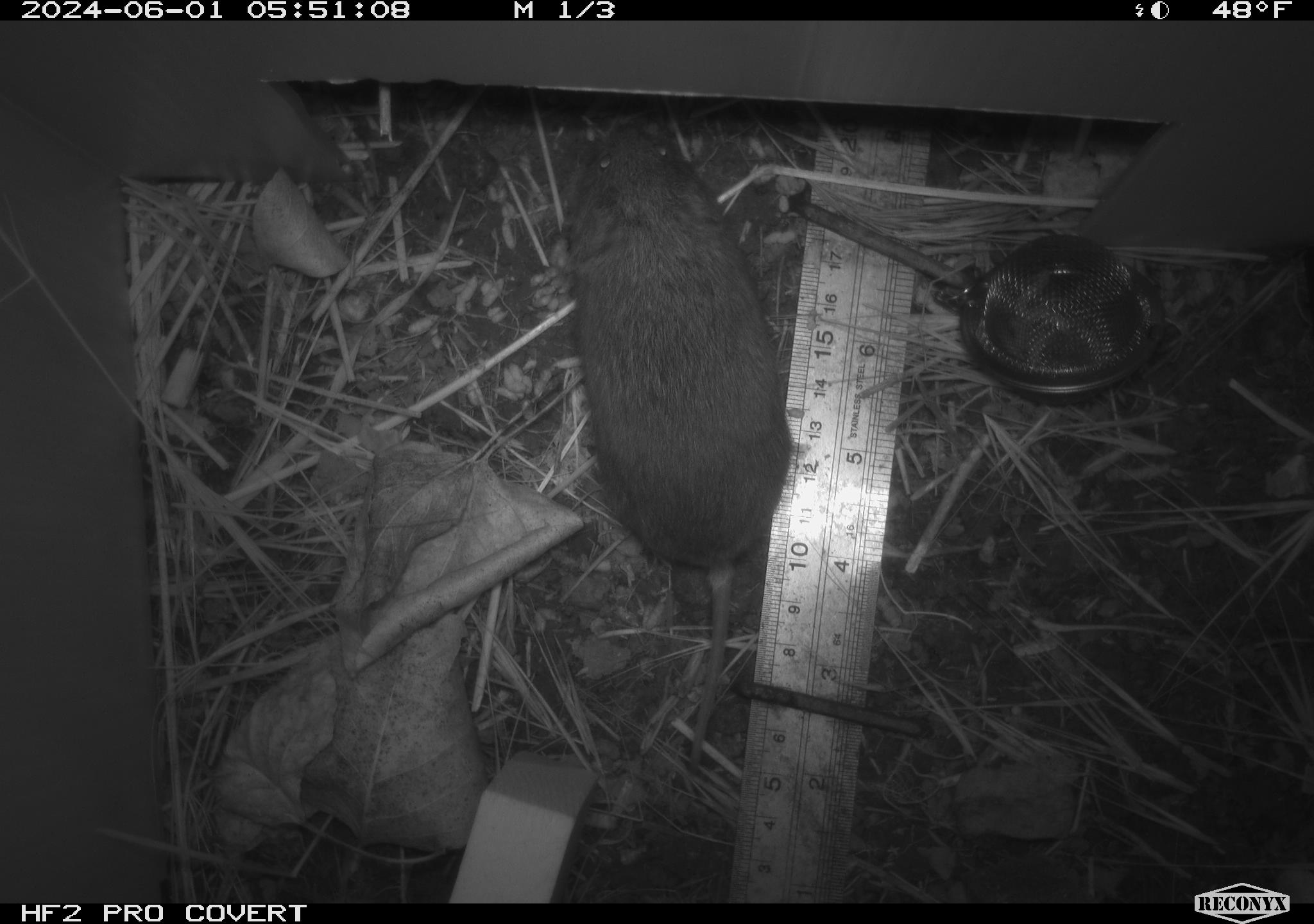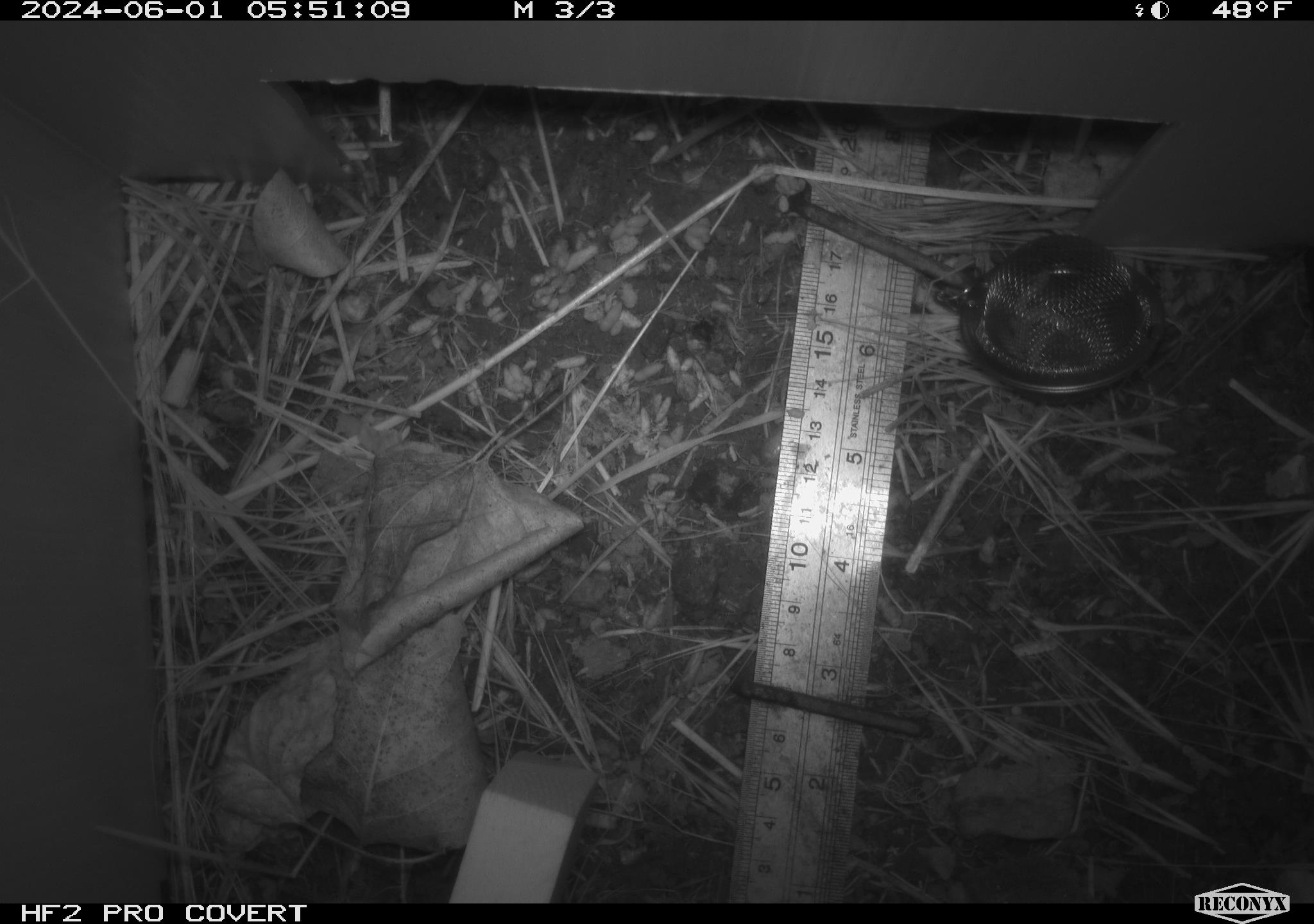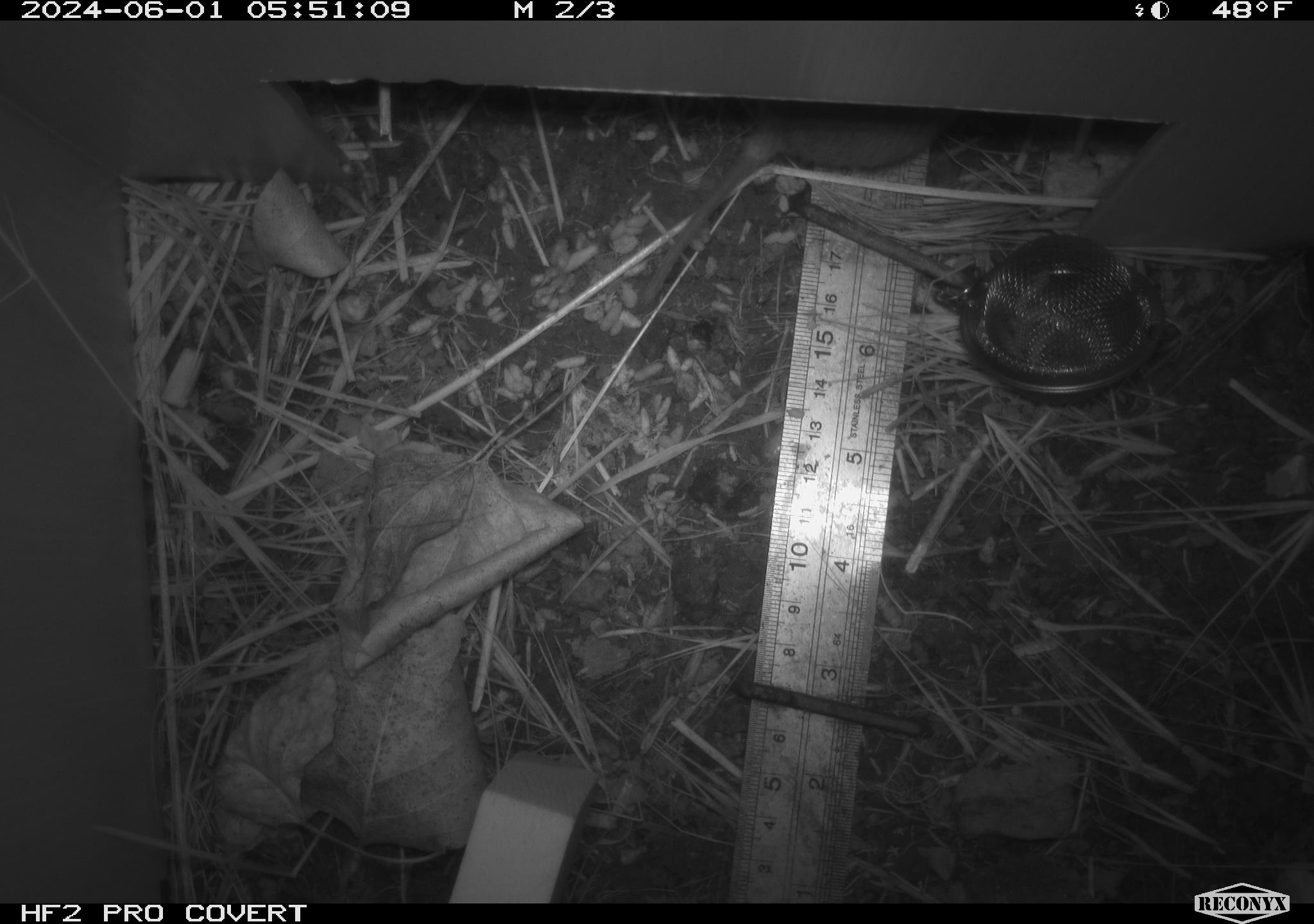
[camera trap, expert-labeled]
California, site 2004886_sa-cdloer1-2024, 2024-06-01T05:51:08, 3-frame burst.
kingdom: Animalia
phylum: Chordata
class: Mammalia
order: Rodentia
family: Cricetidae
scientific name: Arvicolinae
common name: voles, lemmings, and muskrats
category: arvicolinae subfamily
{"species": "arvicolinae subfamily (voles, lemmings, and muskrats) (Arvicolinae)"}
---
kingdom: Animalia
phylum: Chordata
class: Mammalia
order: Rodentia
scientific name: Rodentia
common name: mouse species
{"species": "mouse species (Rodentia)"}